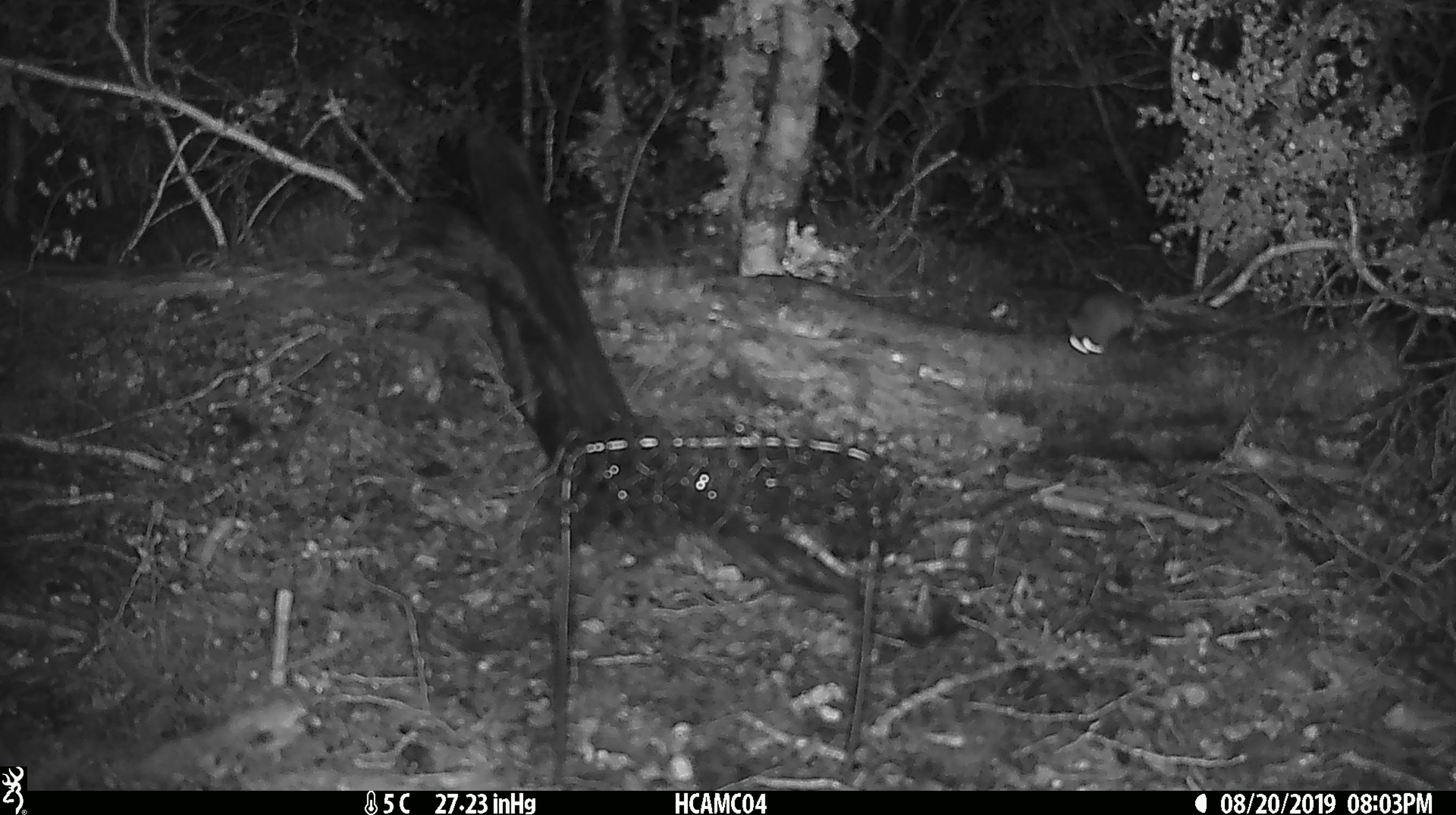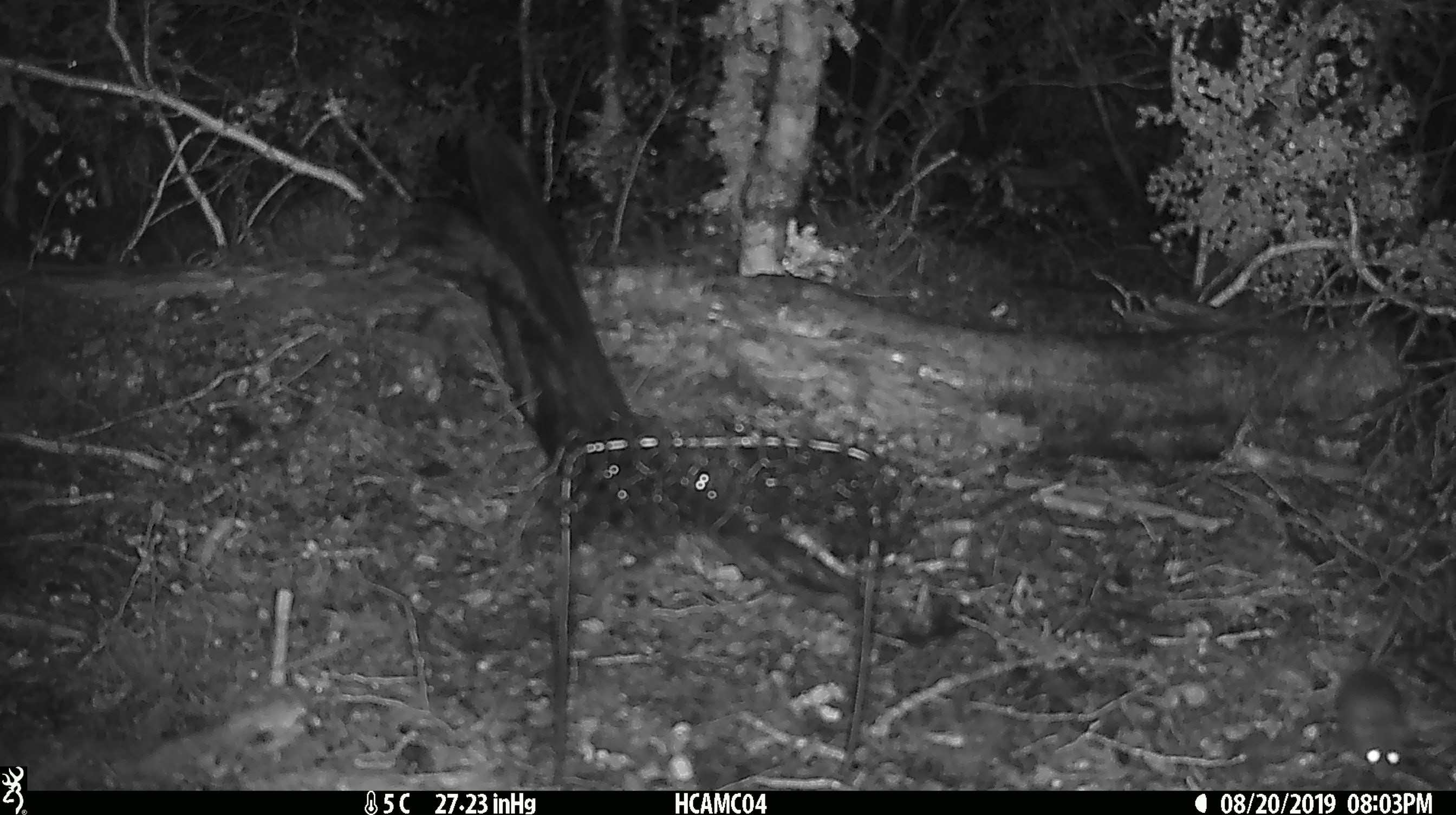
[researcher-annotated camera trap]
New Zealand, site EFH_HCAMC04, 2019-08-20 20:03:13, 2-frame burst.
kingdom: Animalia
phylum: Chordata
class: Mammalia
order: Rodentia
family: Muridae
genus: Mus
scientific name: Mus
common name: mouse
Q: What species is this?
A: Mouse (Mus).